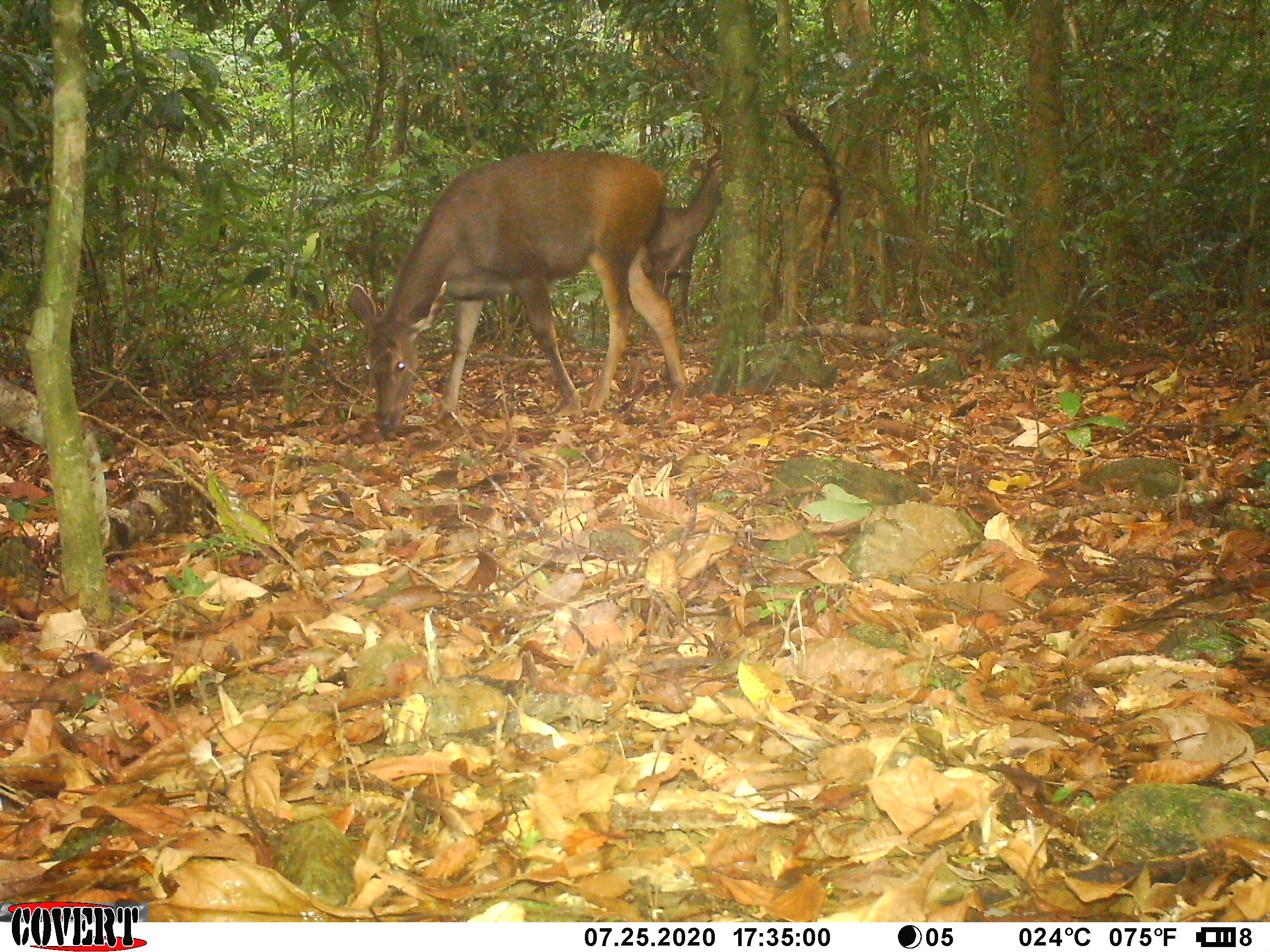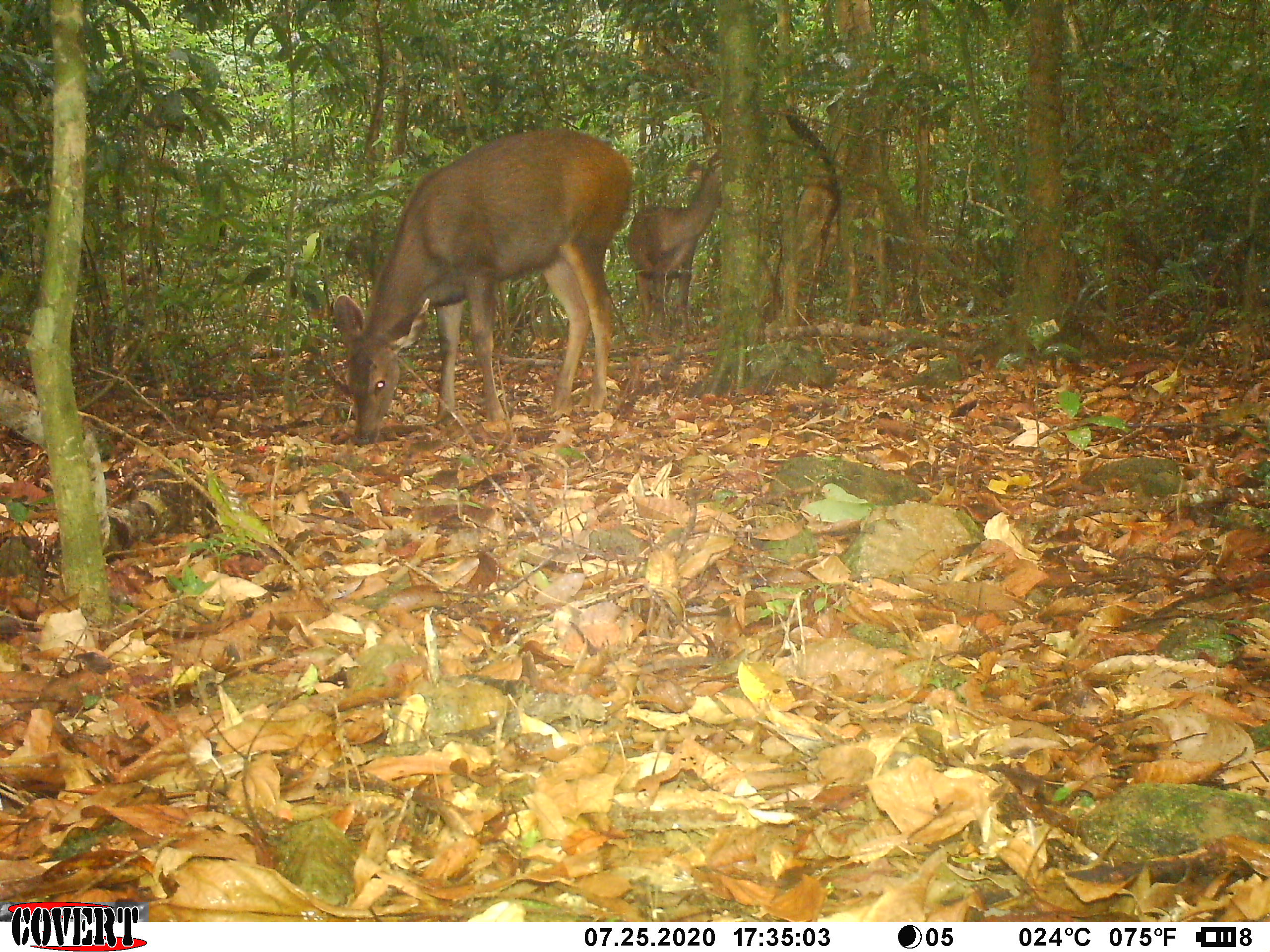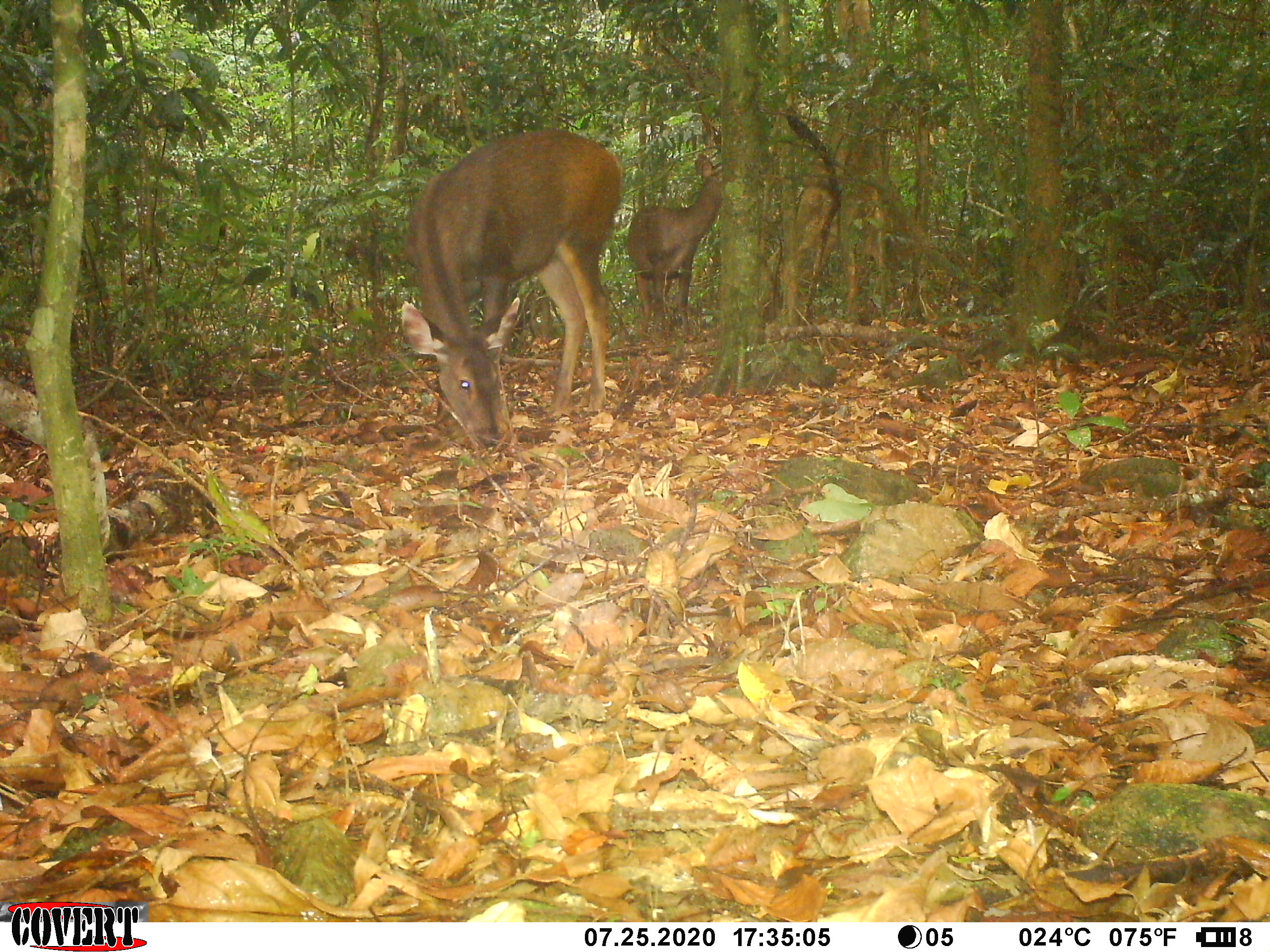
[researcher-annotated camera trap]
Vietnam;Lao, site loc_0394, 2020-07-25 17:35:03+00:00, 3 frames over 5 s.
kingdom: Animalia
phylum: Chordata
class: Mammalia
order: Artiodactyla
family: Cervidae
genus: Rusa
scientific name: Rusa unicolor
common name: sambar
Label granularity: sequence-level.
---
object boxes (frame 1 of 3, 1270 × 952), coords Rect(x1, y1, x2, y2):
sambar: Rect(344, 149, 686, 439); Rect(637, 149, 732, 336)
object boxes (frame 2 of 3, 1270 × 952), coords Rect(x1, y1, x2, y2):
sambar: Rect(325, 129, 634, 447); Rect(628, 150, 729, 337)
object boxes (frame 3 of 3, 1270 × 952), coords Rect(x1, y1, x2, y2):
sambar: Rect(399, 127, 625, 445); Rect(627, 154, 730, 340)